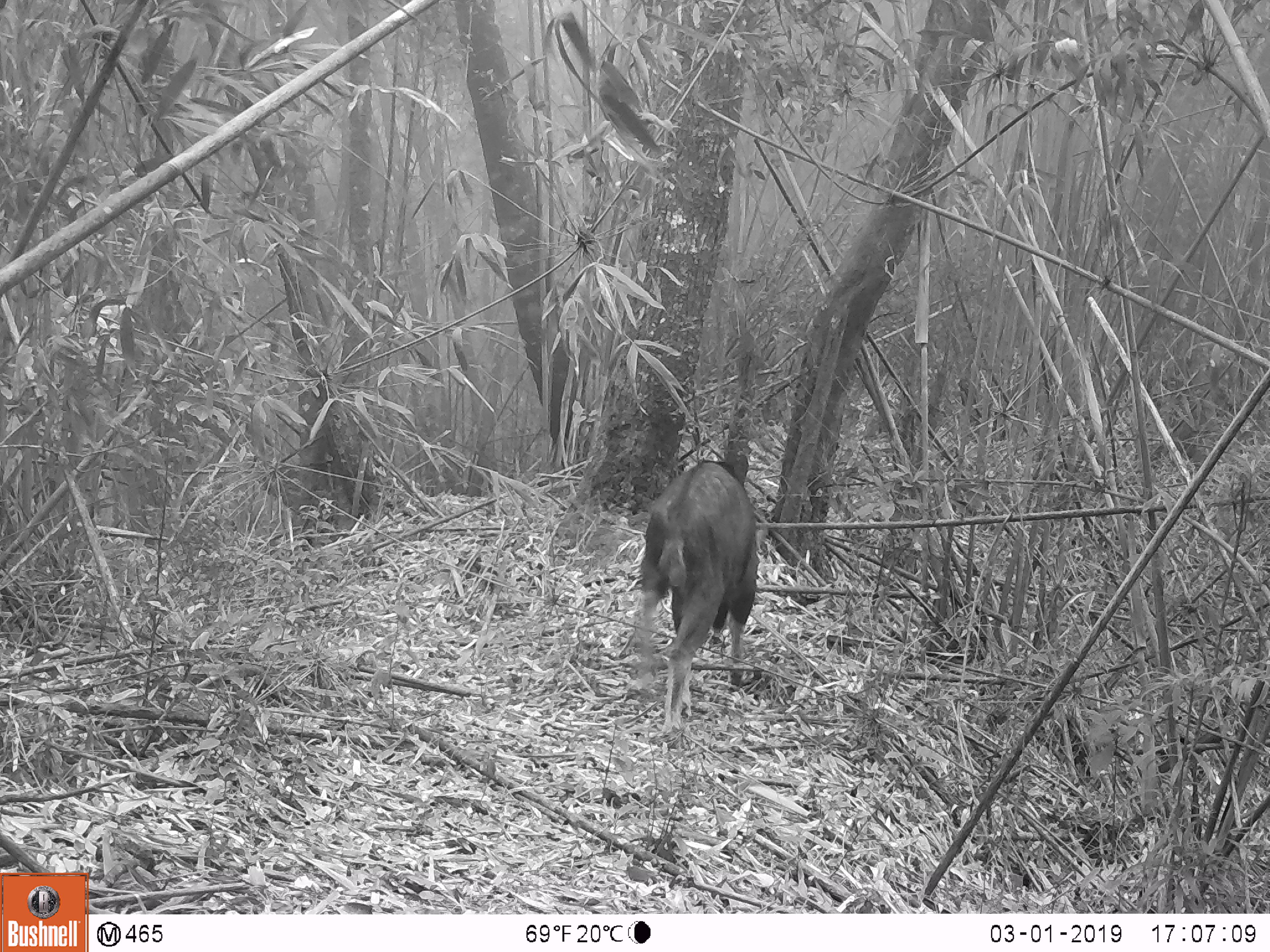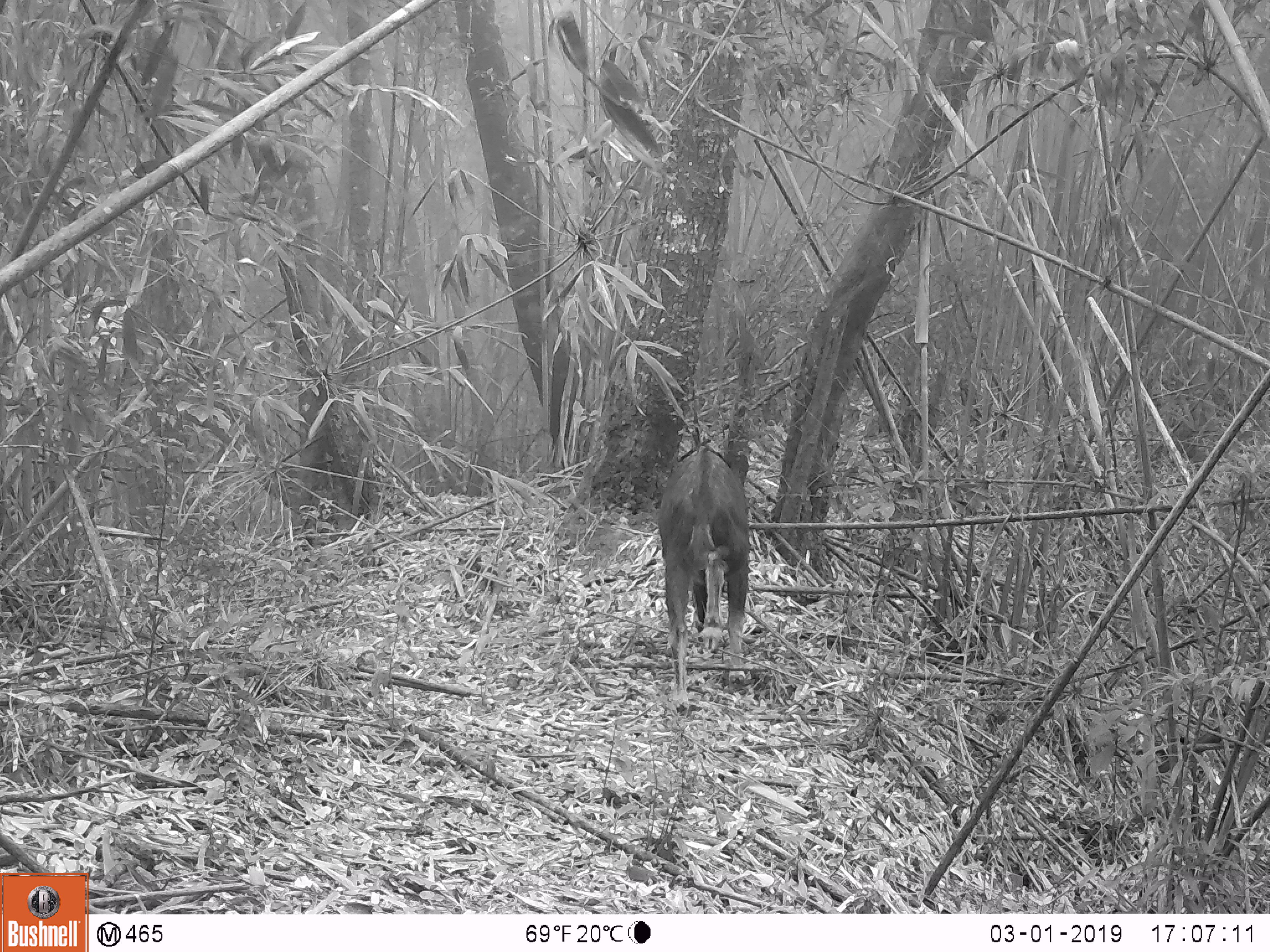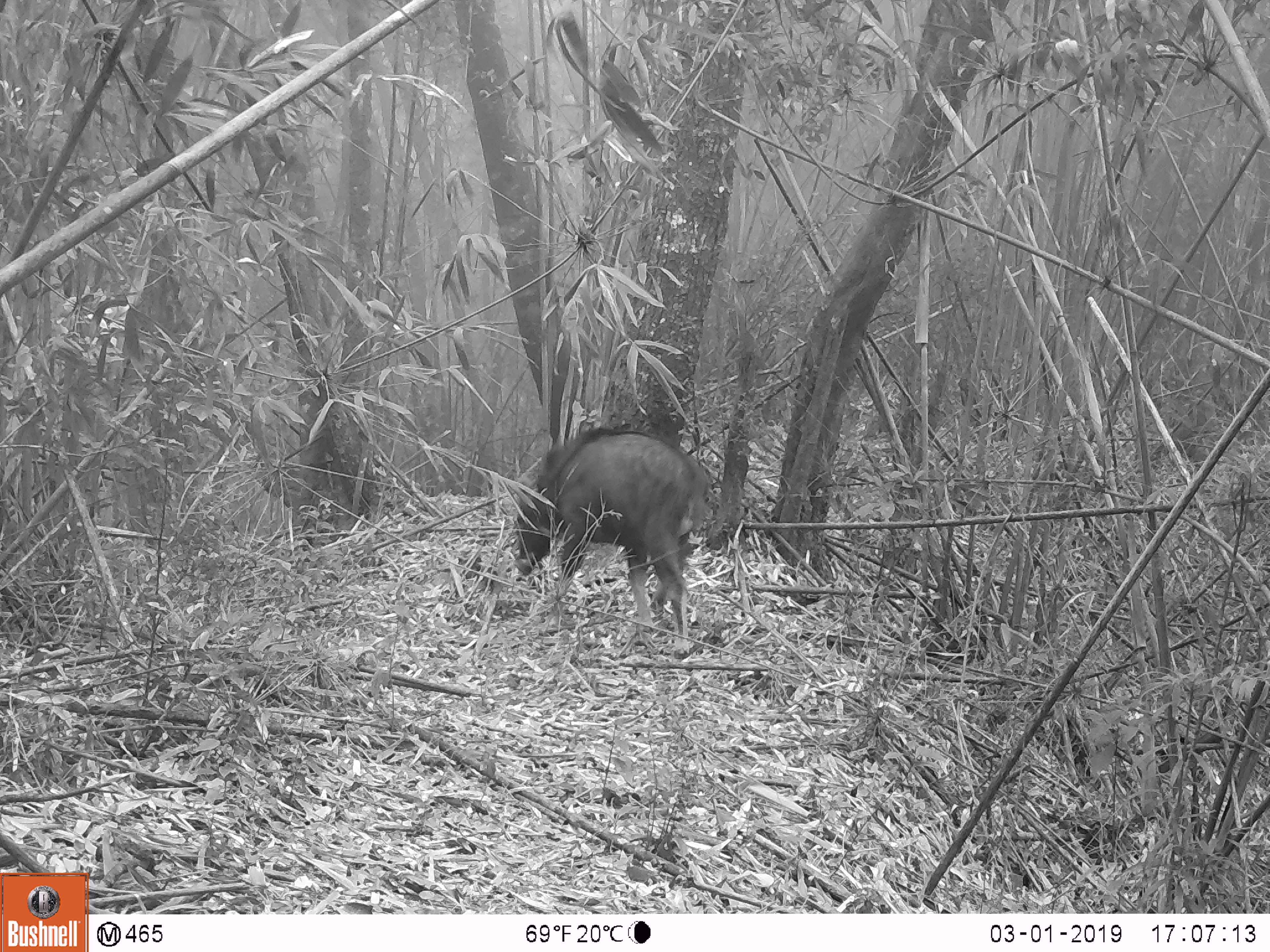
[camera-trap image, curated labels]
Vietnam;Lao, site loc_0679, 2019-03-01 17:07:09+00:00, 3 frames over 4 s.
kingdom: Animalia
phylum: Chordata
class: Mammalia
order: Artiodactyla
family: Bovidae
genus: Capricornis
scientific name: Capricornis sumatraensis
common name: chinese serow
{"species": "chinese serow (Capricornis sumatraensis)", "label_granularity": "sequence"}